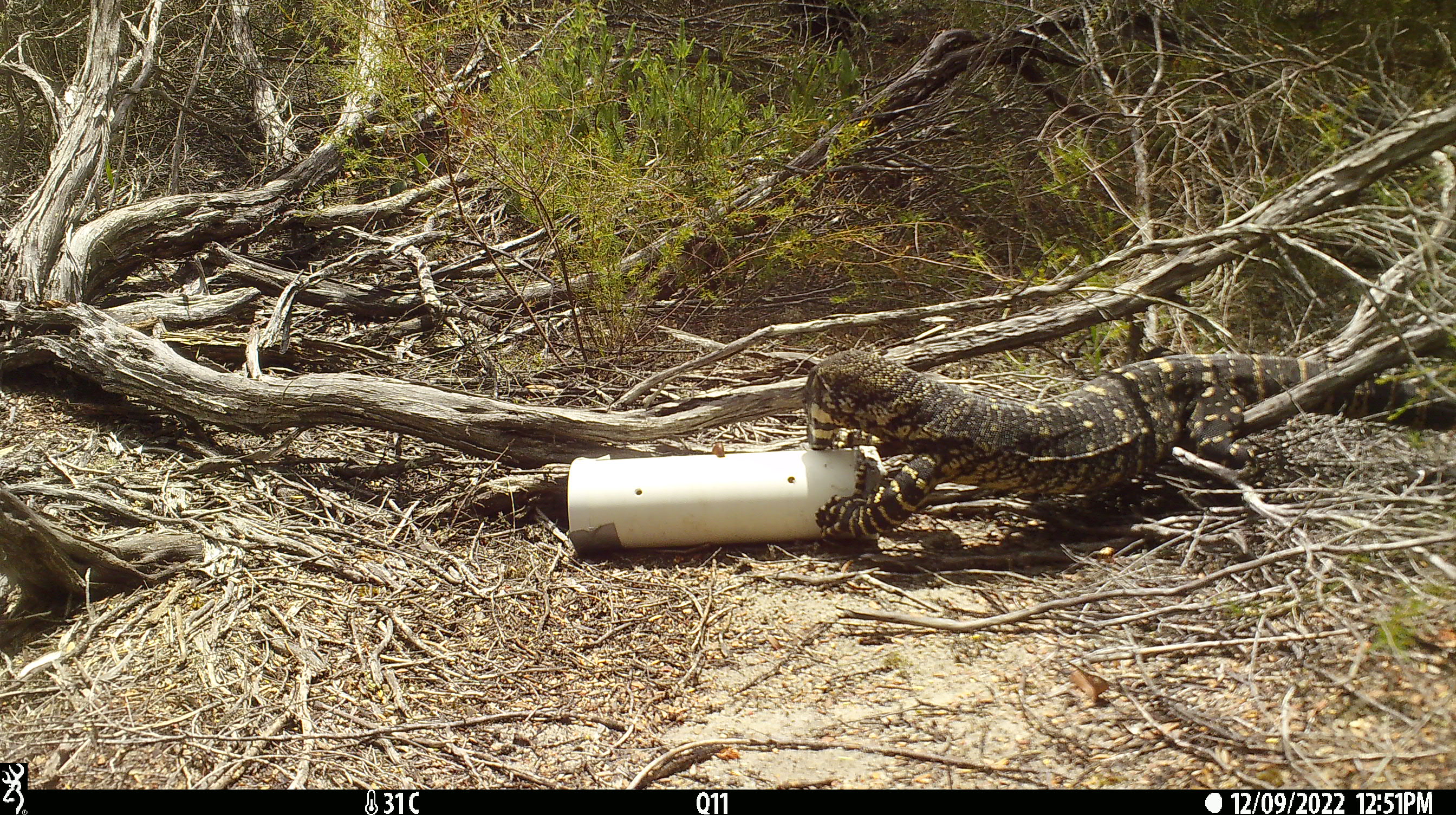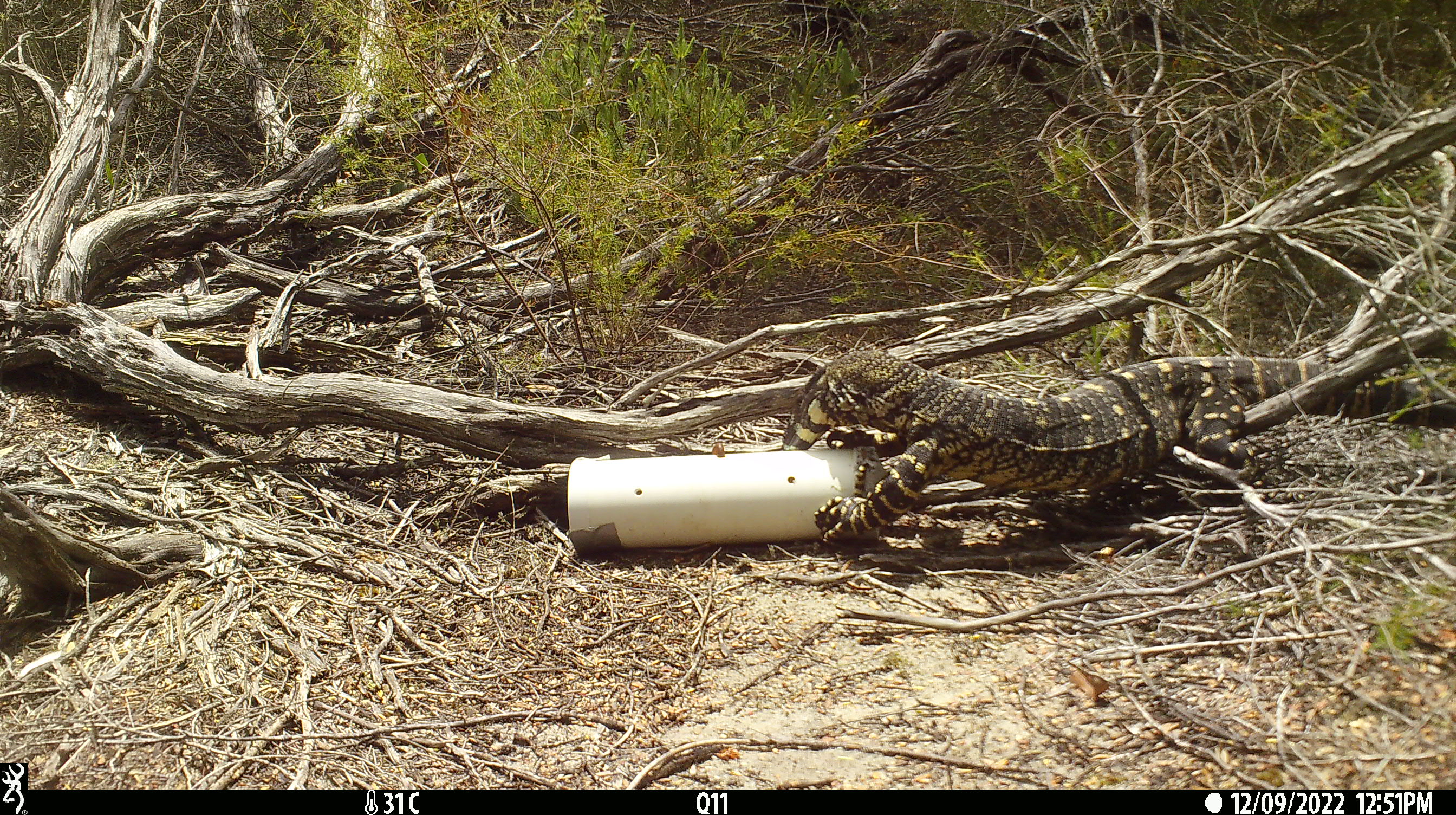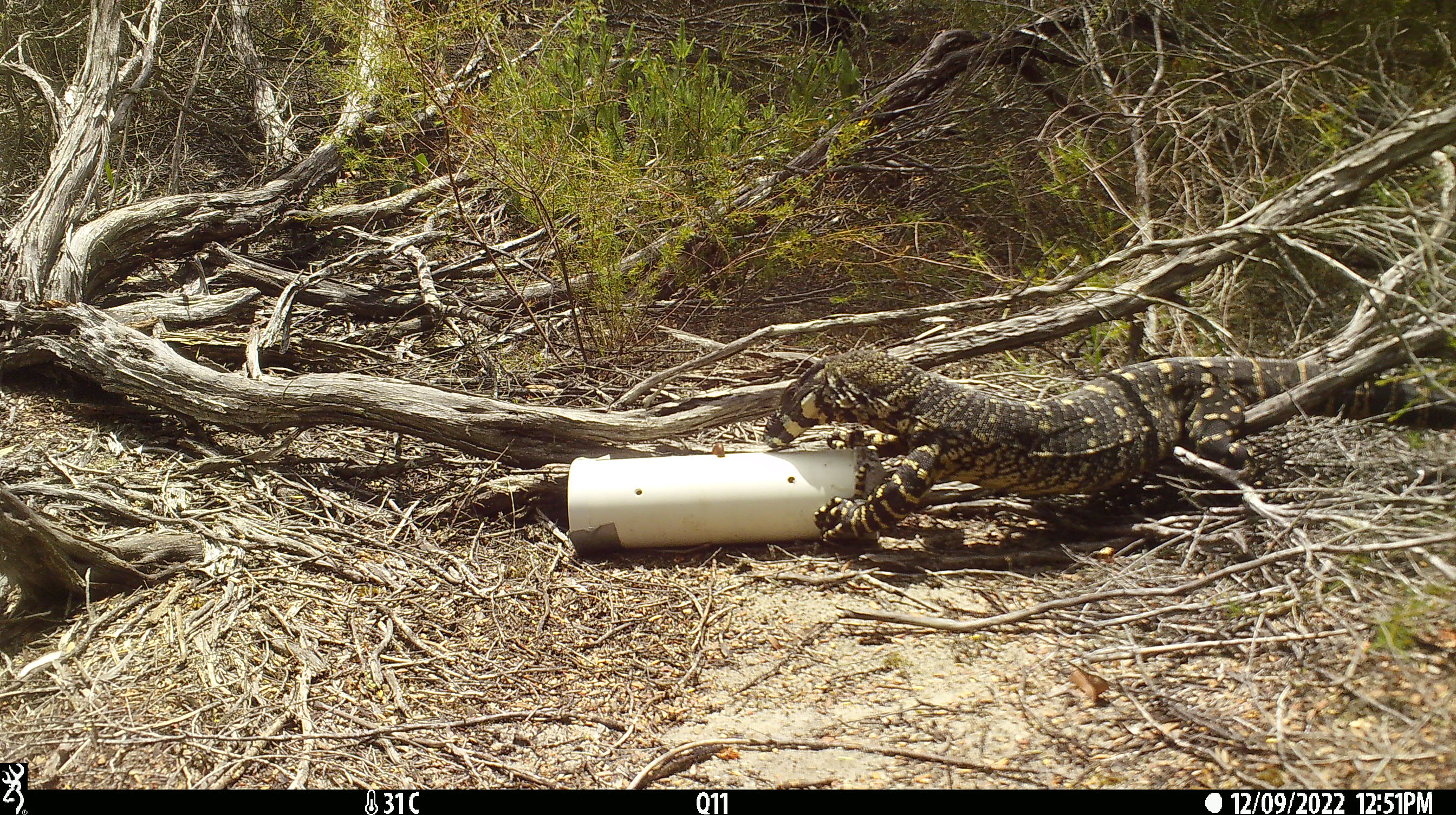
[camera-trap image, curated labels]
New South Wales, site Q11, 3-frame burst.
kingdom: Animalia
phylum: Chordata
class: Reptilia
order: Squamata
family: Varanidae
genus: Varanus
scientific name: Varanus varius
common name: lace monitor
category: goanna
Goanna (lace monitor) (Varanus varius).